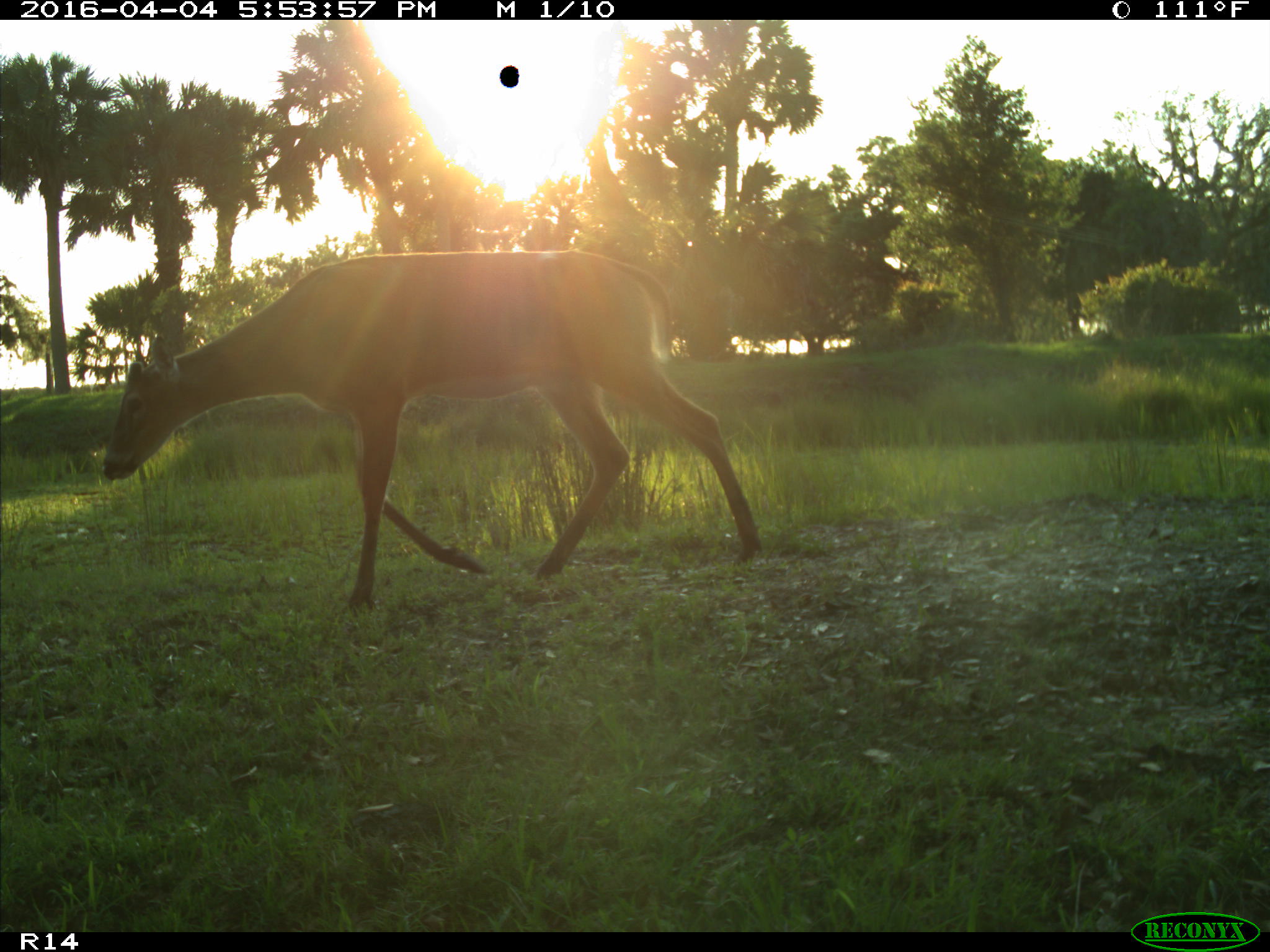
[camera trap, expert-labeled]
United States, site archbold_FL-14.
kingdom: Animalia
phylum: Chordata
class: Mammalia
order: Artiodactyla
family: Cervidae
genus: Odocoileus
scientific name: Odocoileus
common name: deer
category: unidentified deer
Unidentified deer (deer) (Odocoileus).